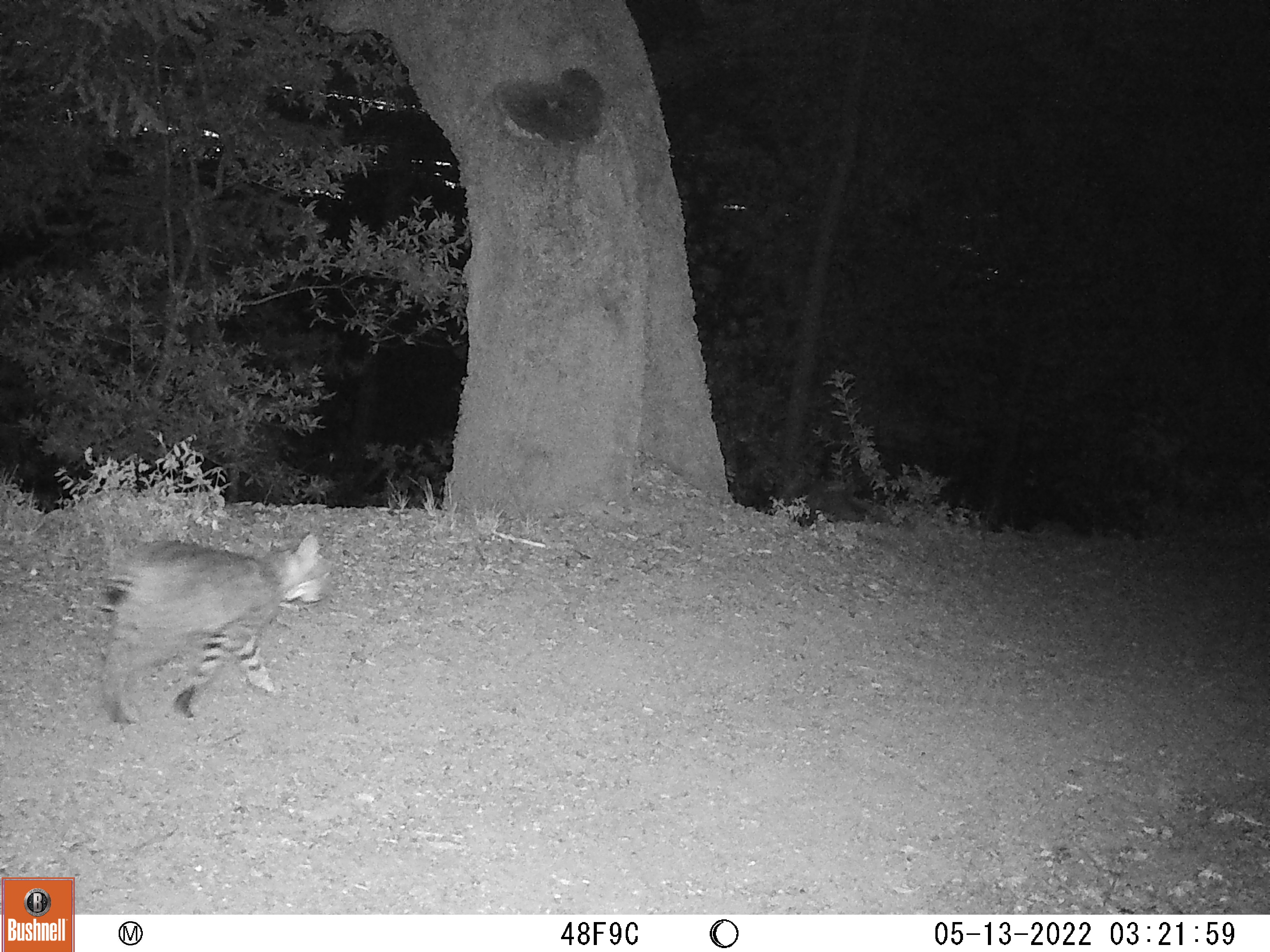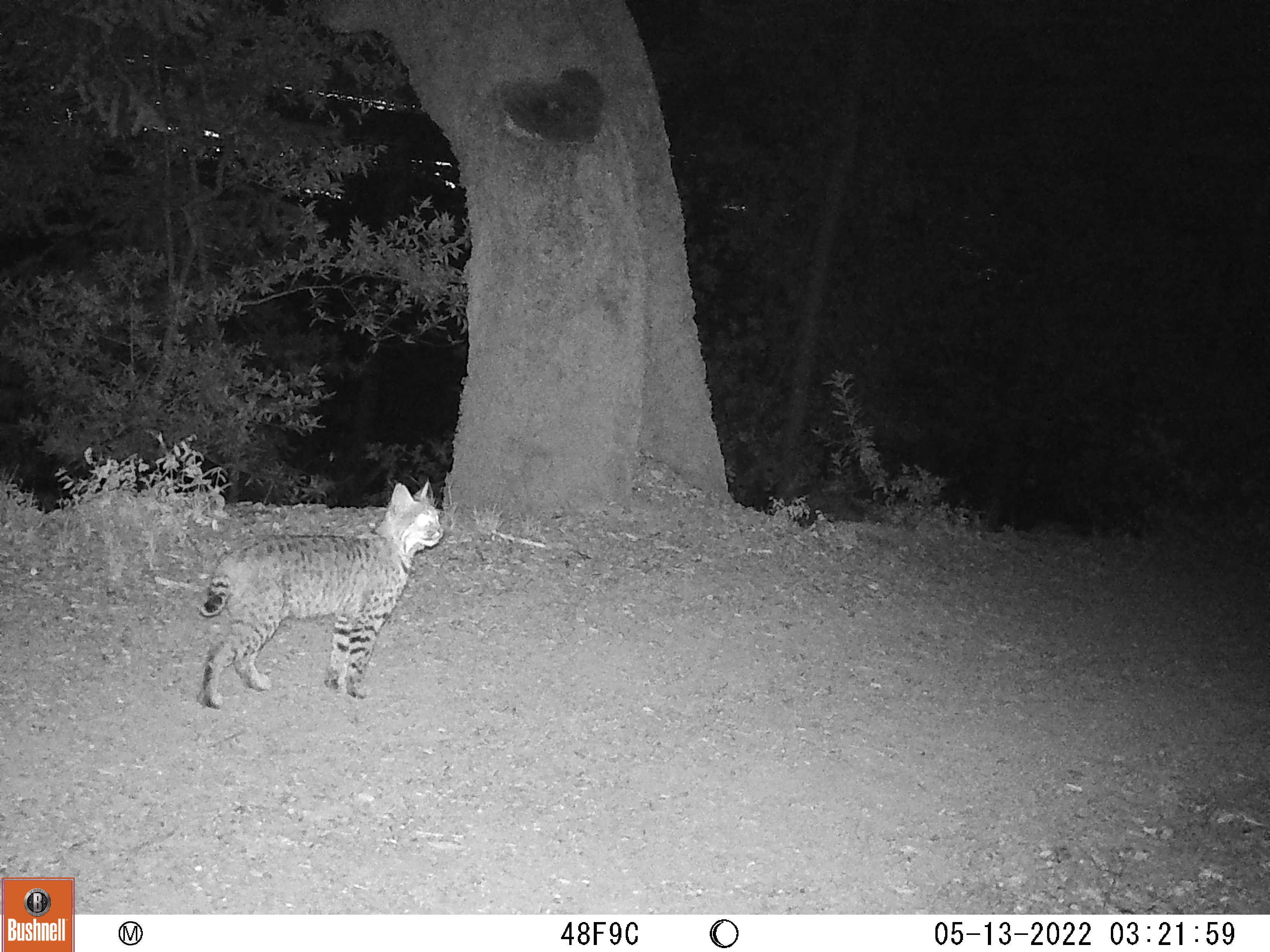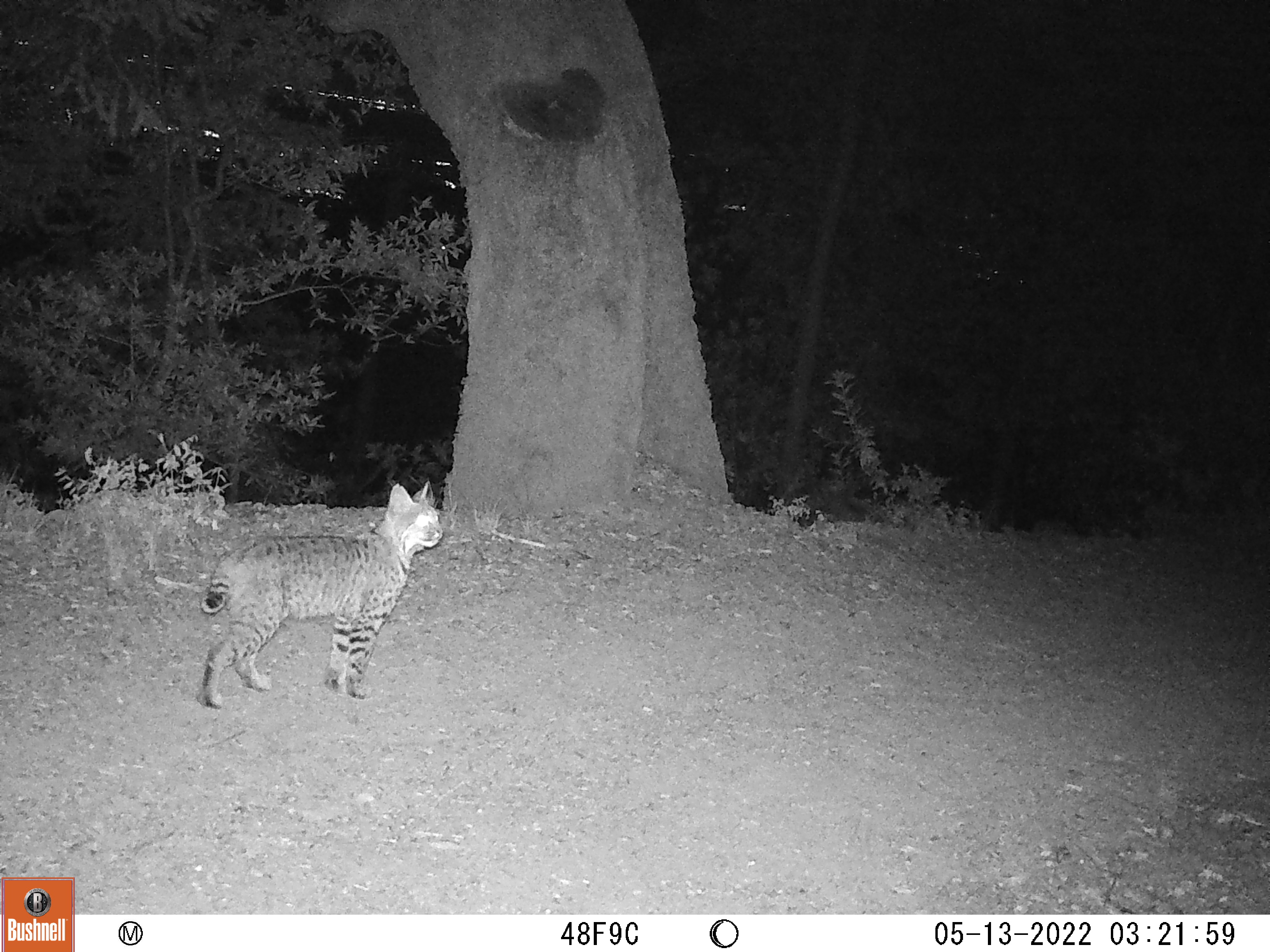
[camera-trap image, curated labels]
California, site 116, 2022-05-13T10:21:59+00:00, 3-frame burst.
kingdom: Animalia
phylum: Chordata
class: Mammalia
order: Carnivora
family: Felidae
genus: Lynx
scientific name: Lynx rufus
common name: bobcat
Bobcat (Lynx rufus).